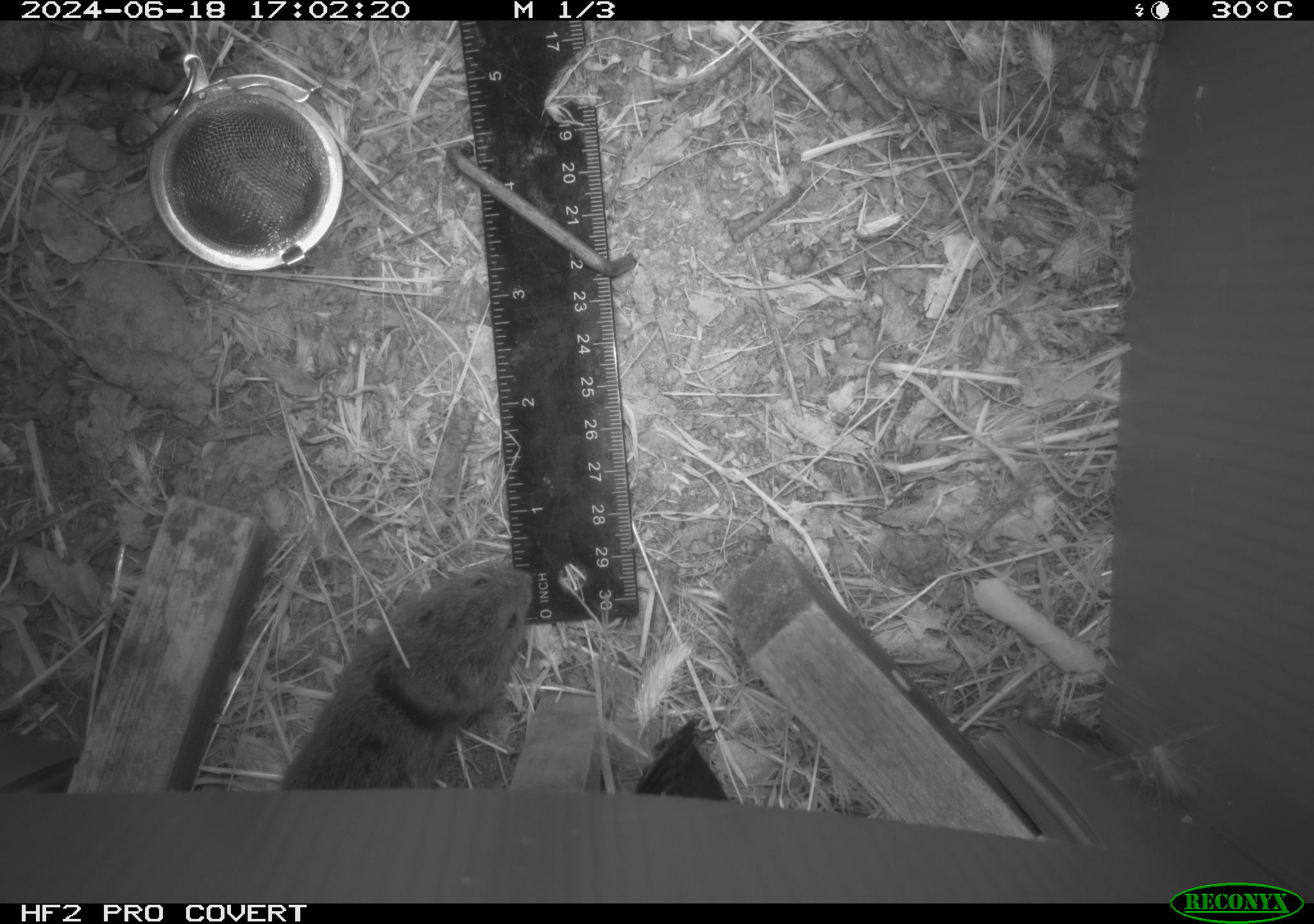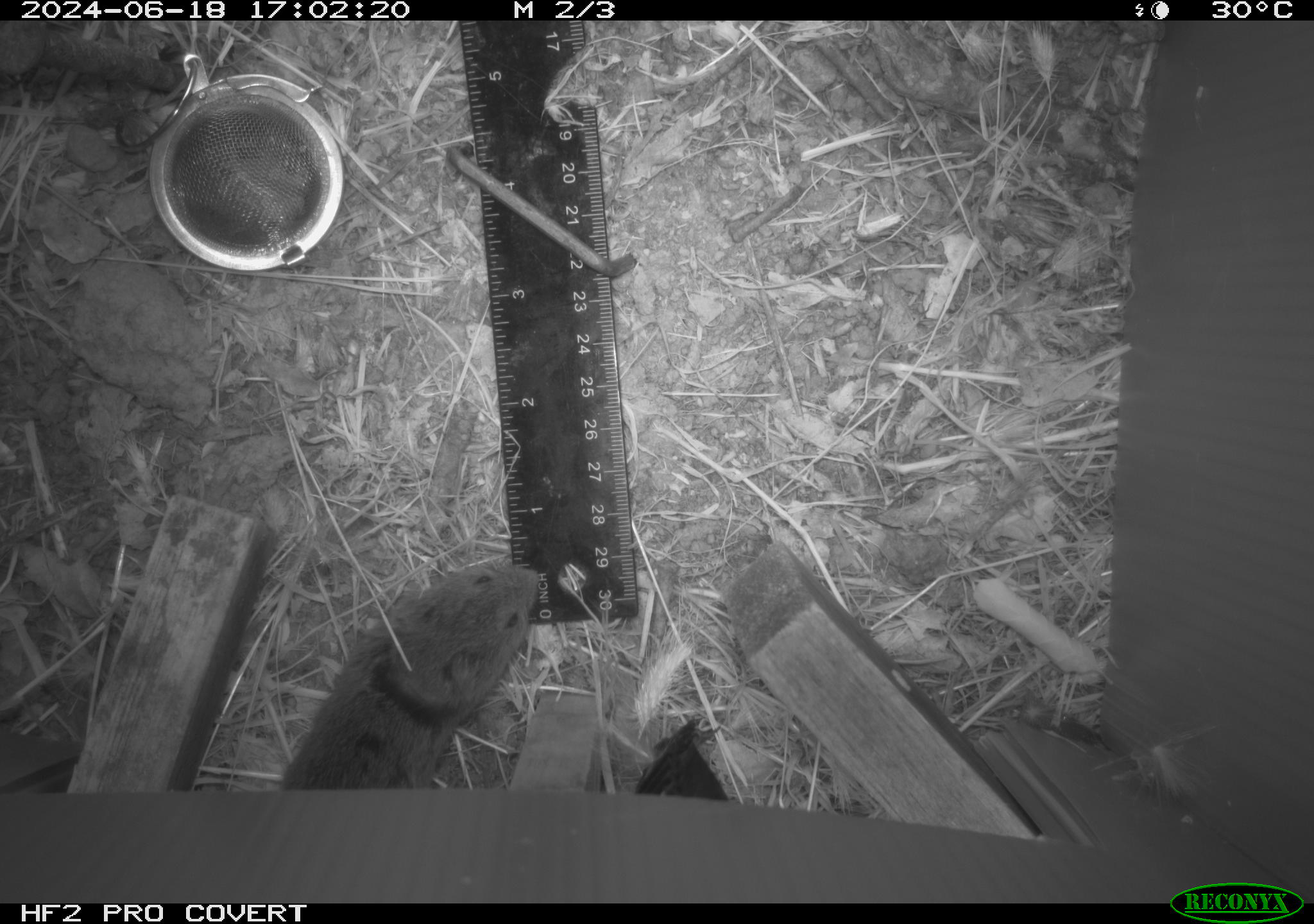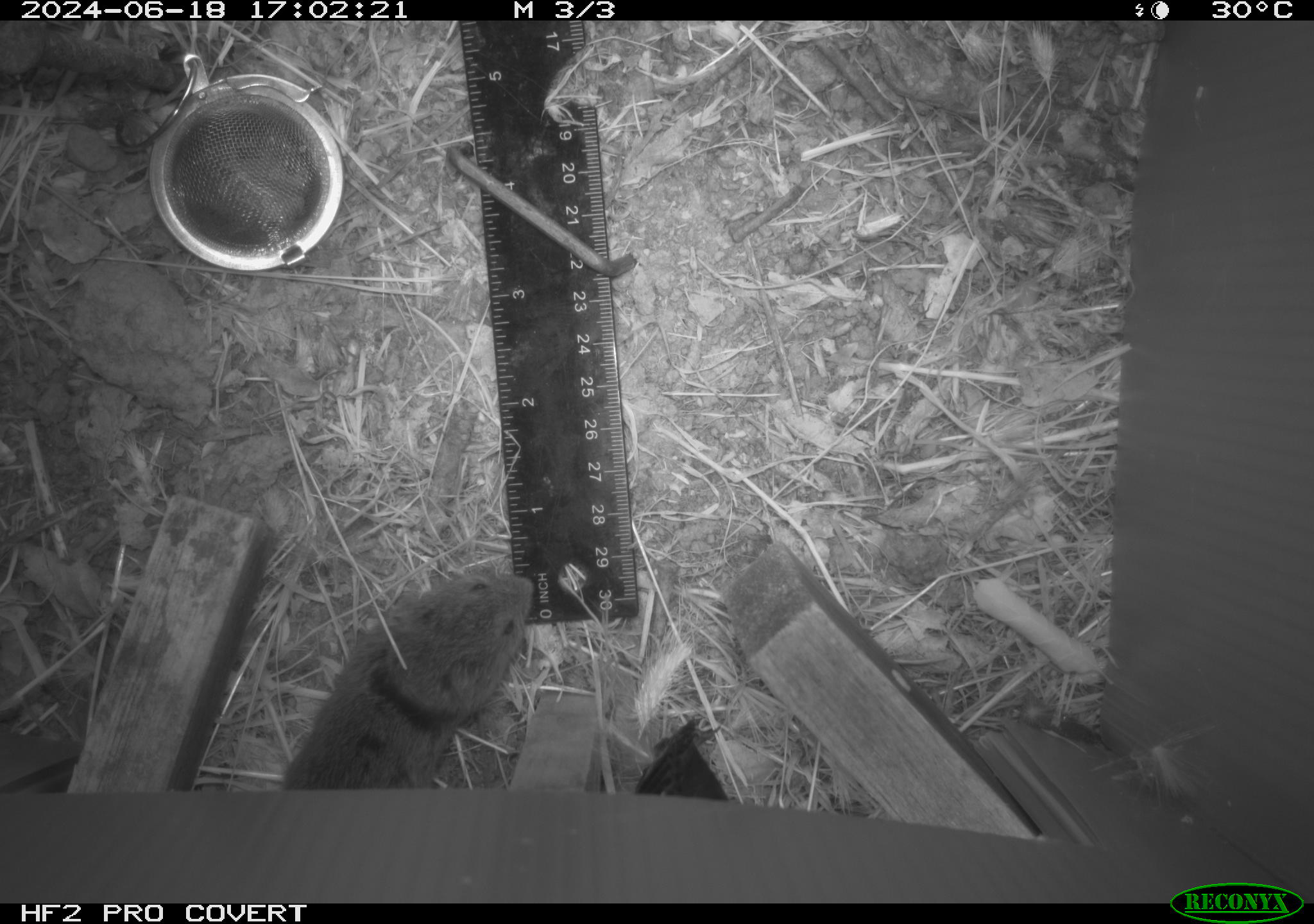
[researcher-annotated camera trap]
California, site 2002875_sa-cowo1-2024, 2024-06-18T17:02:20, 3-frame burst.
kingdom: Animalia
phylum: Chordata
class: Mammalia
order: Rodentia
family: Cricetidae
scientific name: Arvicolinae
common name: voles, lemmings, and muskrats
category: arvicolinae subfamily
Arvicolinae subfamily (voles, lemmings, and muskrats) (Arvicolinae).